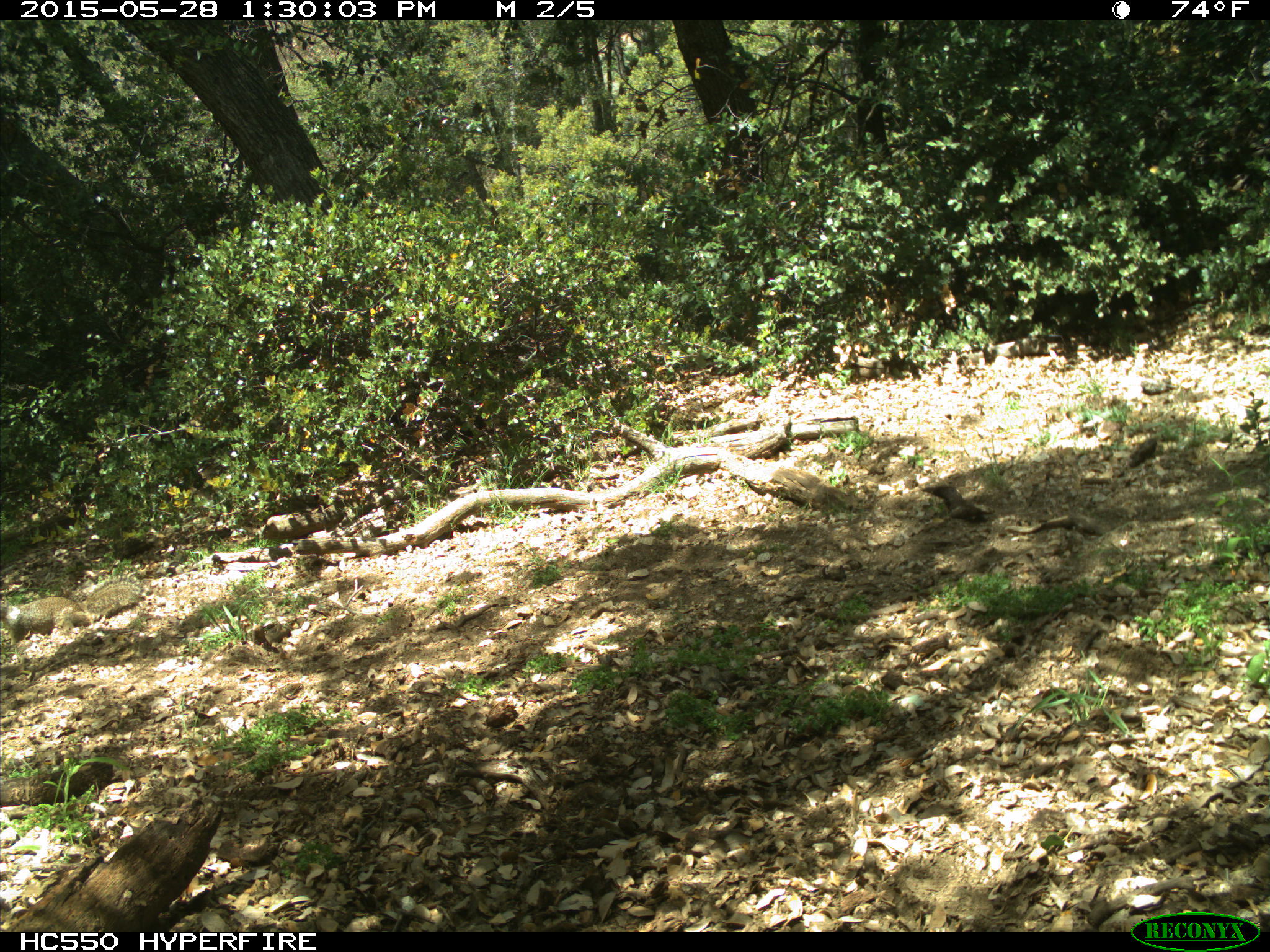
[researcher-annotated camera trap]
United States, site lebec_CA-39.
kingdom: Animalia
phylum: Chordata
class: Mammalia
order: Rodentia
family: Sciuridae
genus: Otospermophilus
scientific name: Otospermophilus beecheyi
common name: california ground squirrel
Otospermophilus beecheyi (california ground squirrel).